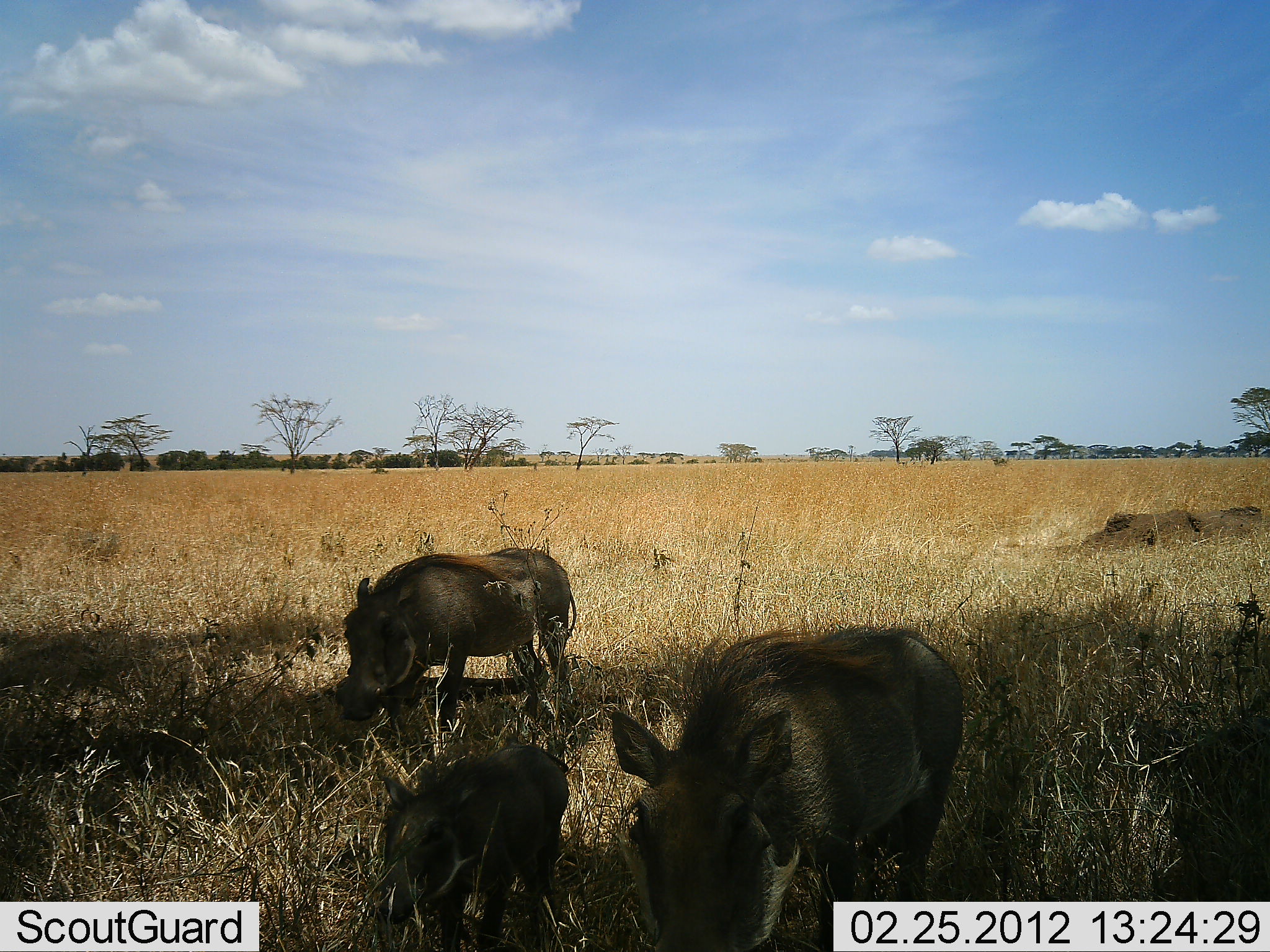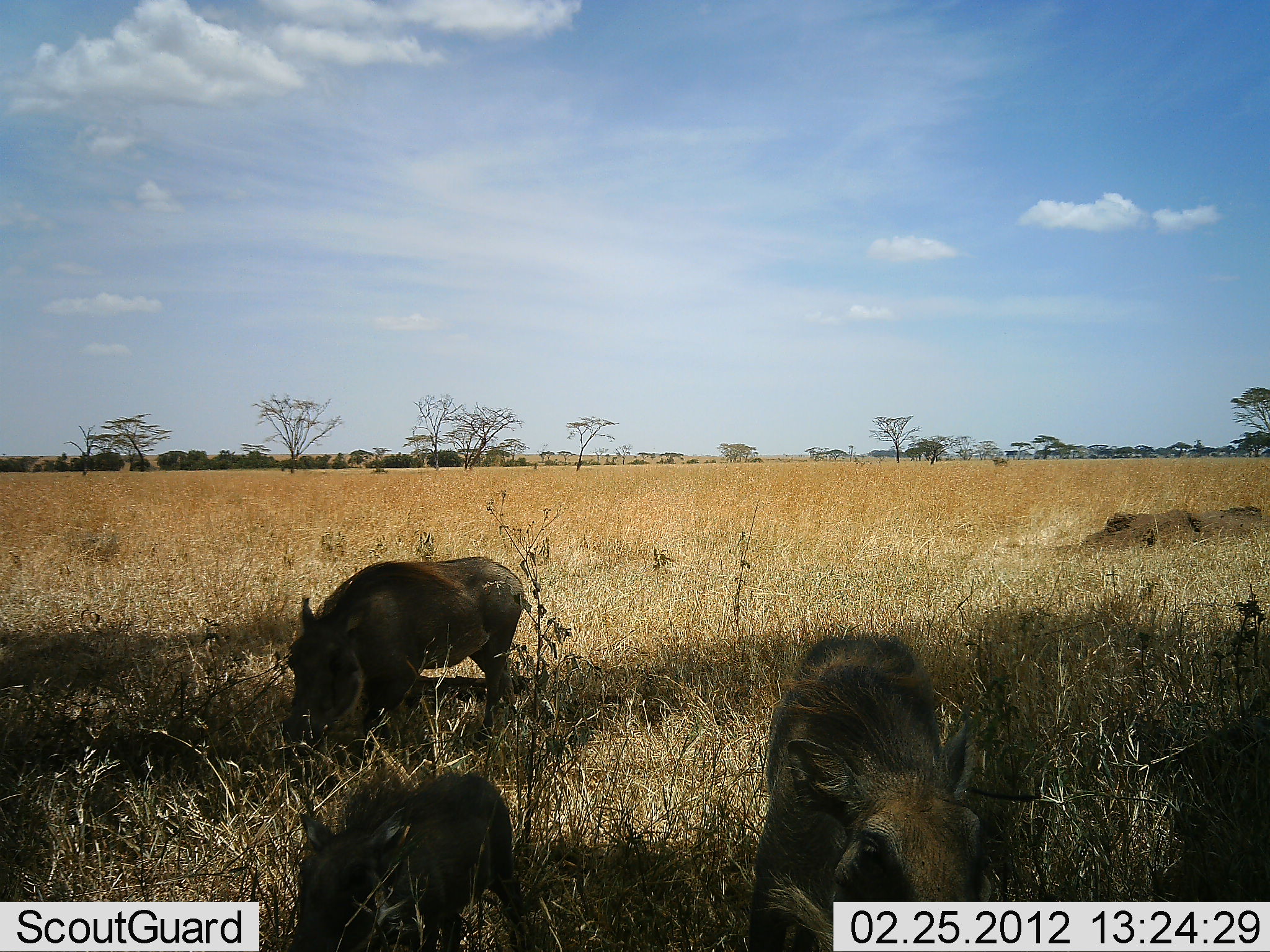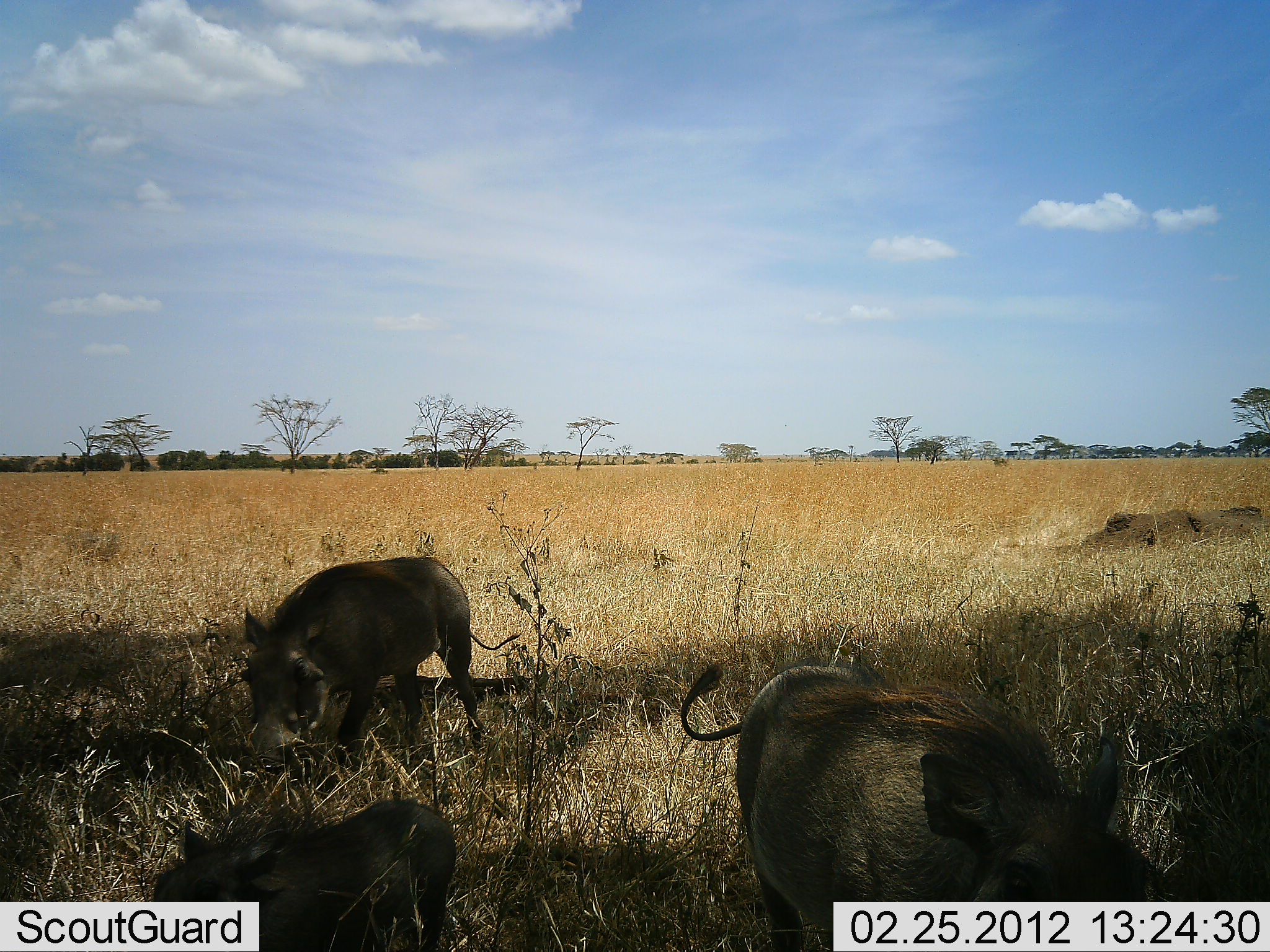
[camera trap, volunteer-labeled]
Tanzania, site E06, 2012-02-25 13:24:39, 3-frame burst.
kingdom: Animalia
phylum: Chordata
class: Mammalia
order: Artiodactyla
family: Suidae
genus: Phacochoerus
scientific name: Phacochoerus africanus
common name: warthog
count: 3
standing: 7%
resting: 0%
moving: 78%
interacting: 0%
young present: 59%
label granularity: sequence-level